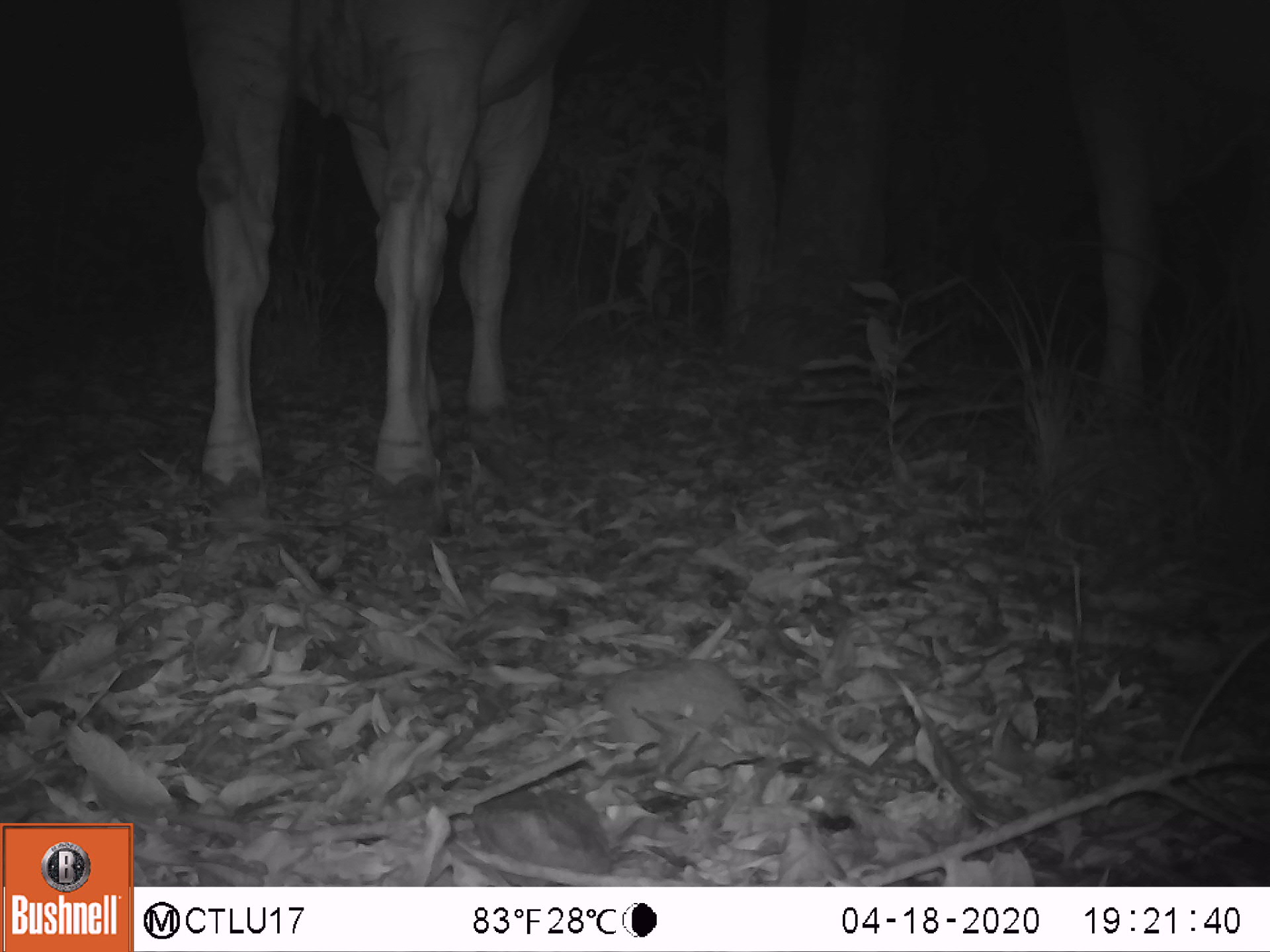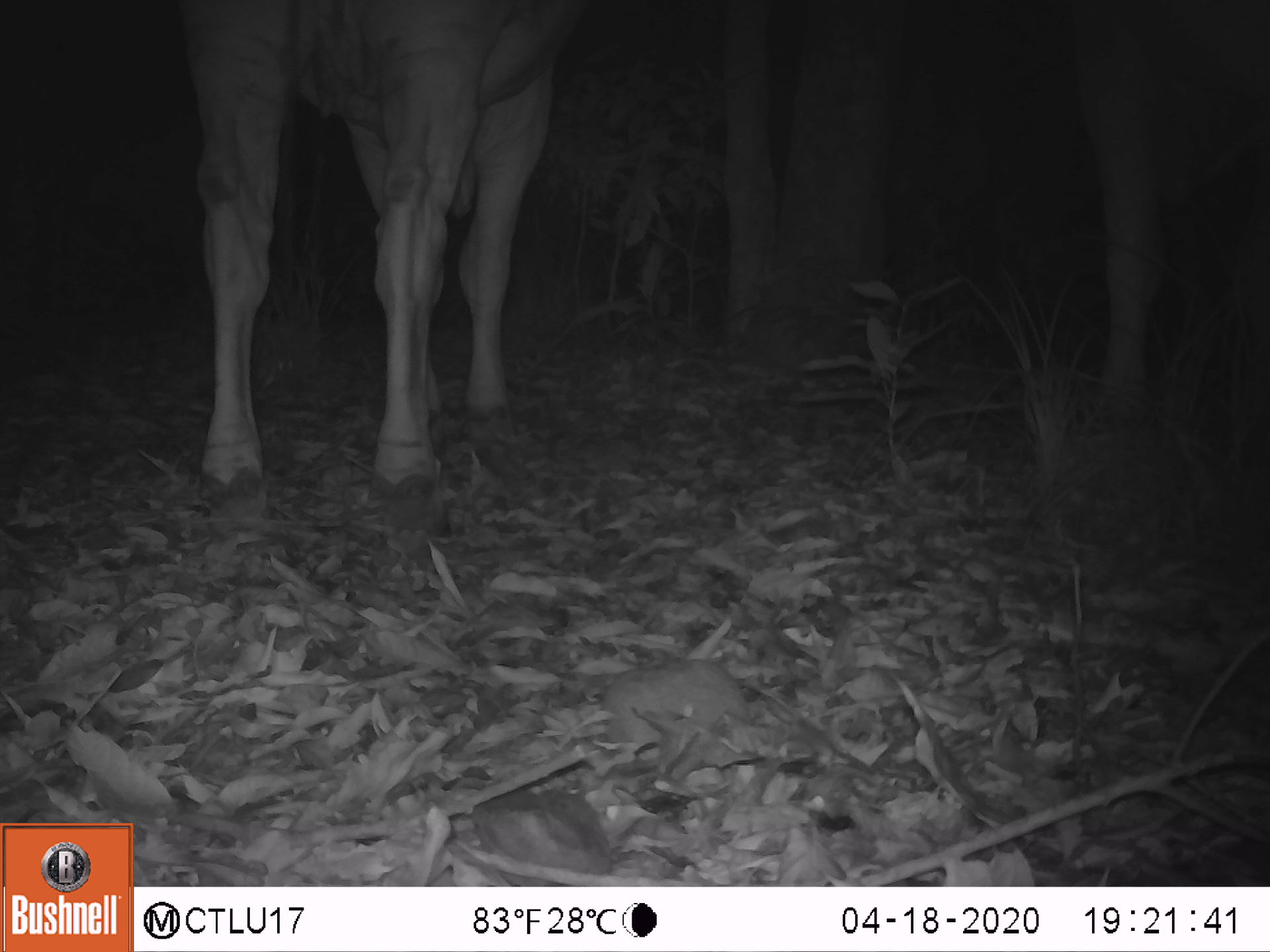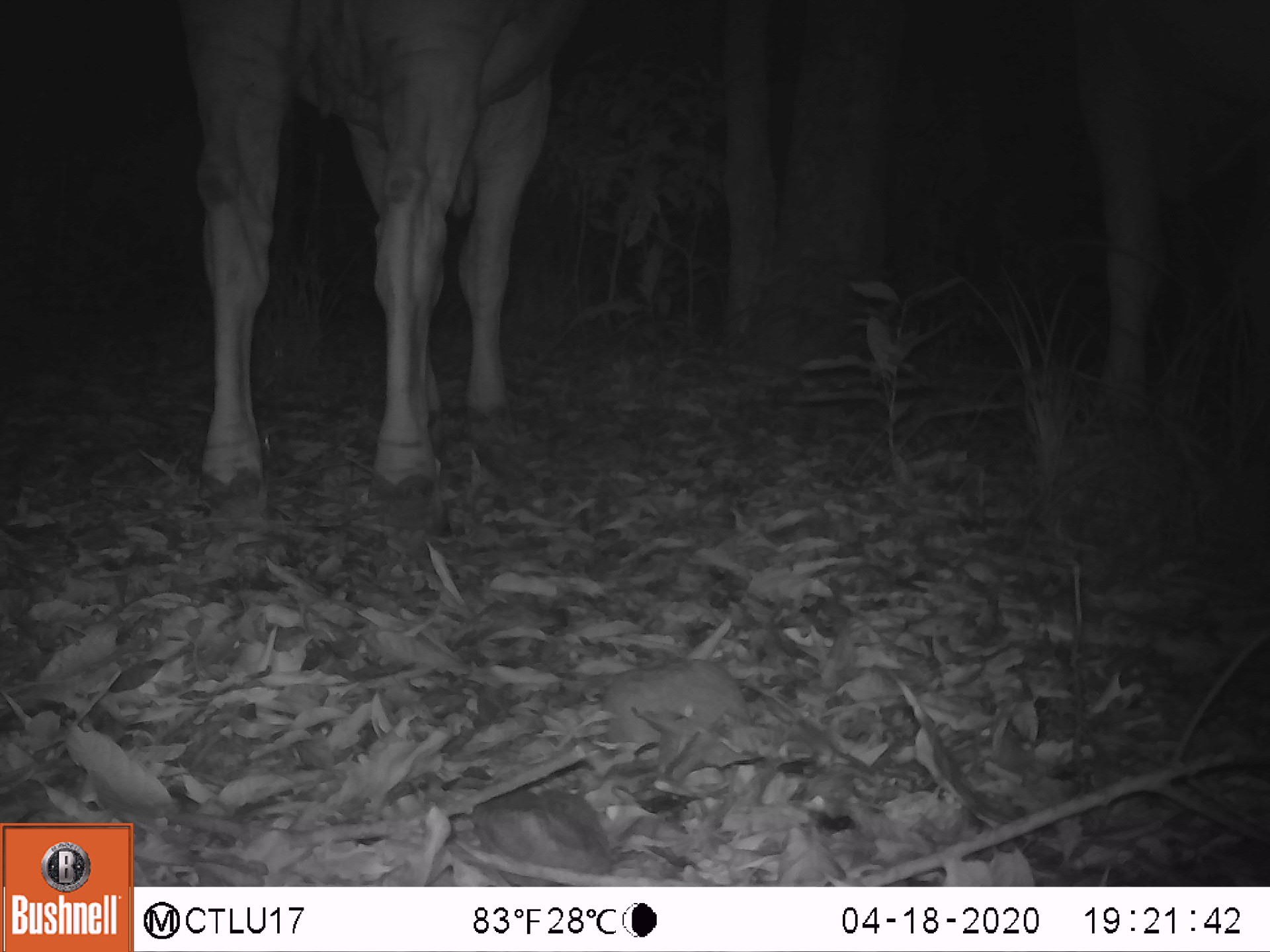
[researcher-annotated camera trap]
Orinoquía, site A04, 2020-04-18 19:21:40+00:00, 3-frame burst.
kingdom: Animalia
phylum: Chordata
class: Mammalia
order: Artiodactyla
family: Bovidae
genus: Bos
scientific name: Bos taurus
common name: cow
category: cattle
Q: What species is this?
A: Cattle (cow) (Bos taurus).